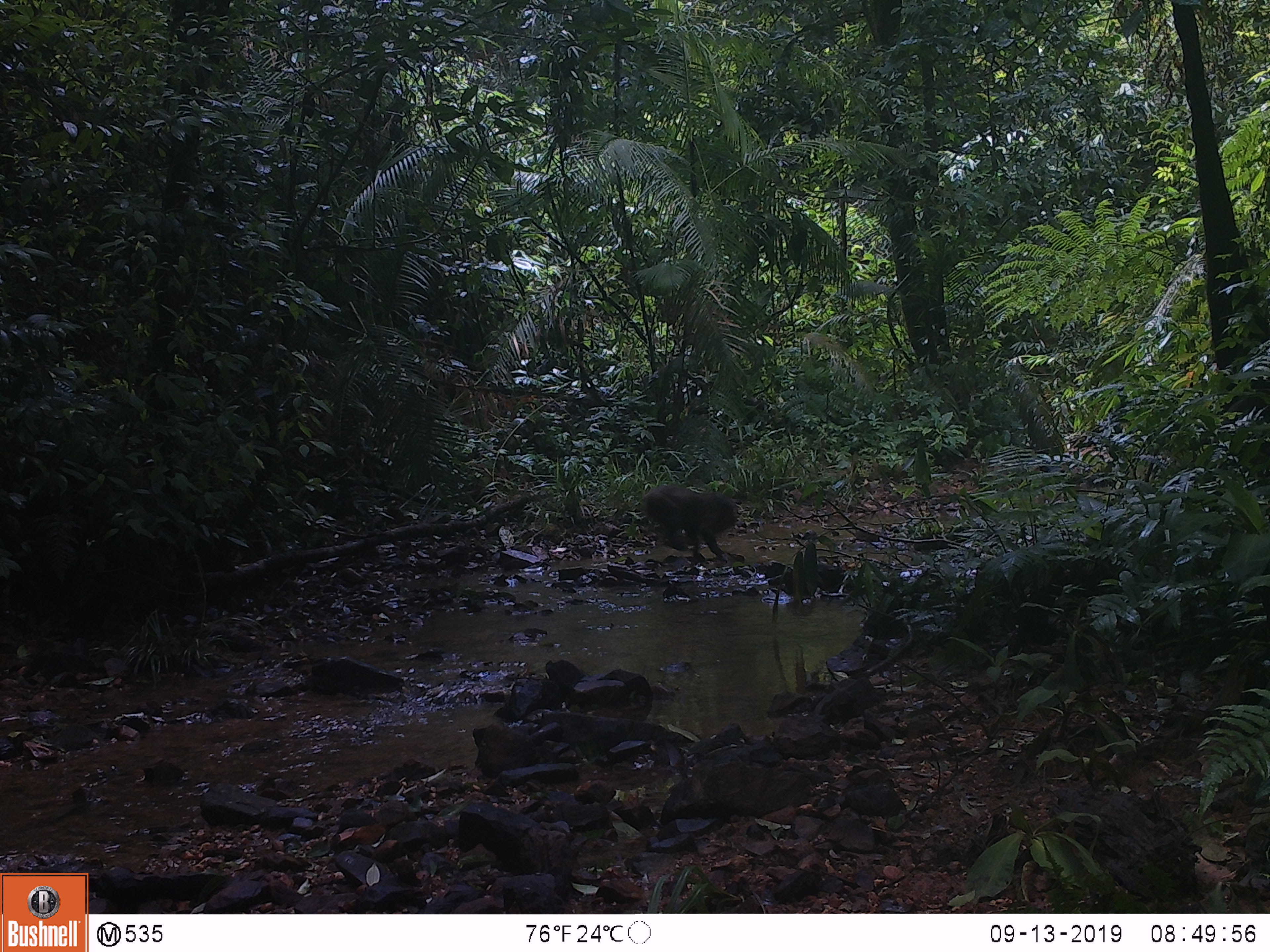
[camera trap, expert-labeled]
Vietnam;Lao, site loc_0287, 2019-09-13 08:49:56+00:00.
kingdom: Animalia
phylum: Chordata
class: Mammalia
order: Primates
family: Cercopithecidae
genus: Macaca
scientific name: Macaca arctoides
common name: stump-tailed macaque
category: stump tailed macaque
Stump tailed macaque (stump-tailed macaque) (Macaca arctoides). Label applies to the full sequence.